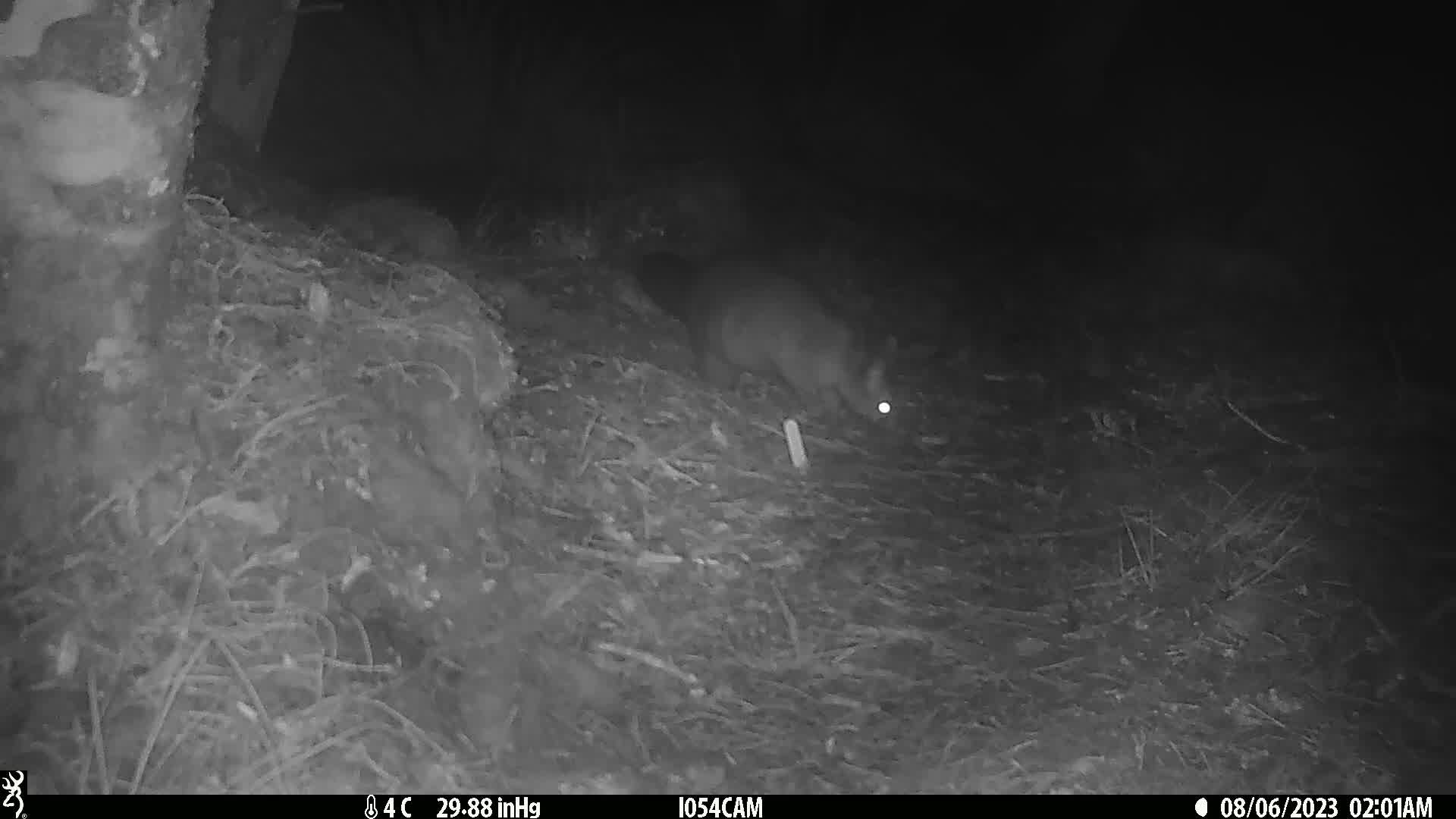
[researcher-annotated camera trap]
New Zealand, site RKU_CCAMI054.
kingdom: Animalia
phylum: Chordata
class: Mammalia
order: Diprotodontia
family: Phalangeridae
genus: Trichosurus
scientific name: Trichosurus vulpecula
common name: common brushtail possum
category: possum